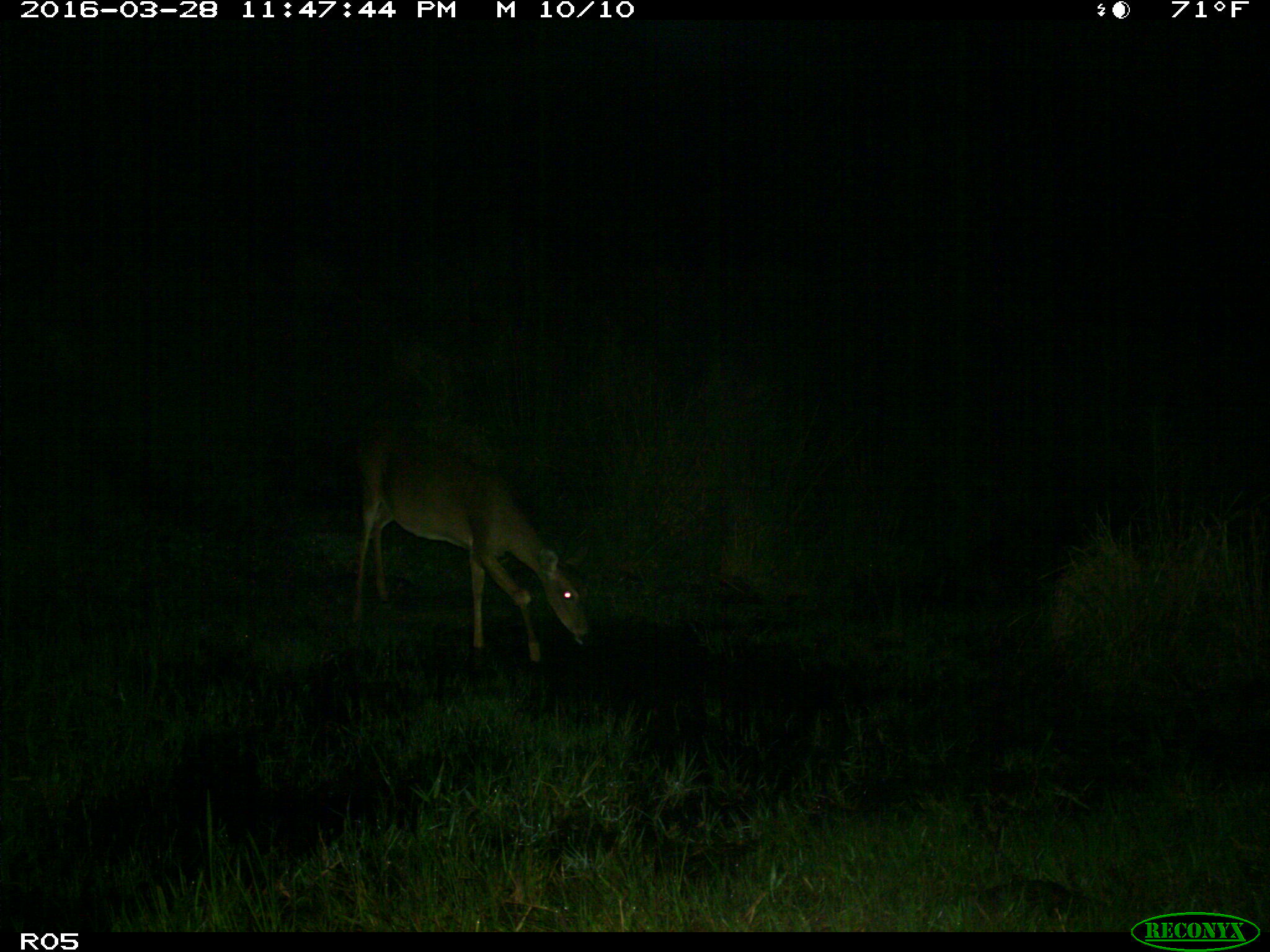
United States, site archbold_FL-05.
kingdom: Animalia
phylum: Chordata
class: Mammalia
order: Artiodactyla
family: Cervidae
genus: Odocoileus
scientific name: Odocoileus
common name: deer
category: unidentified deer